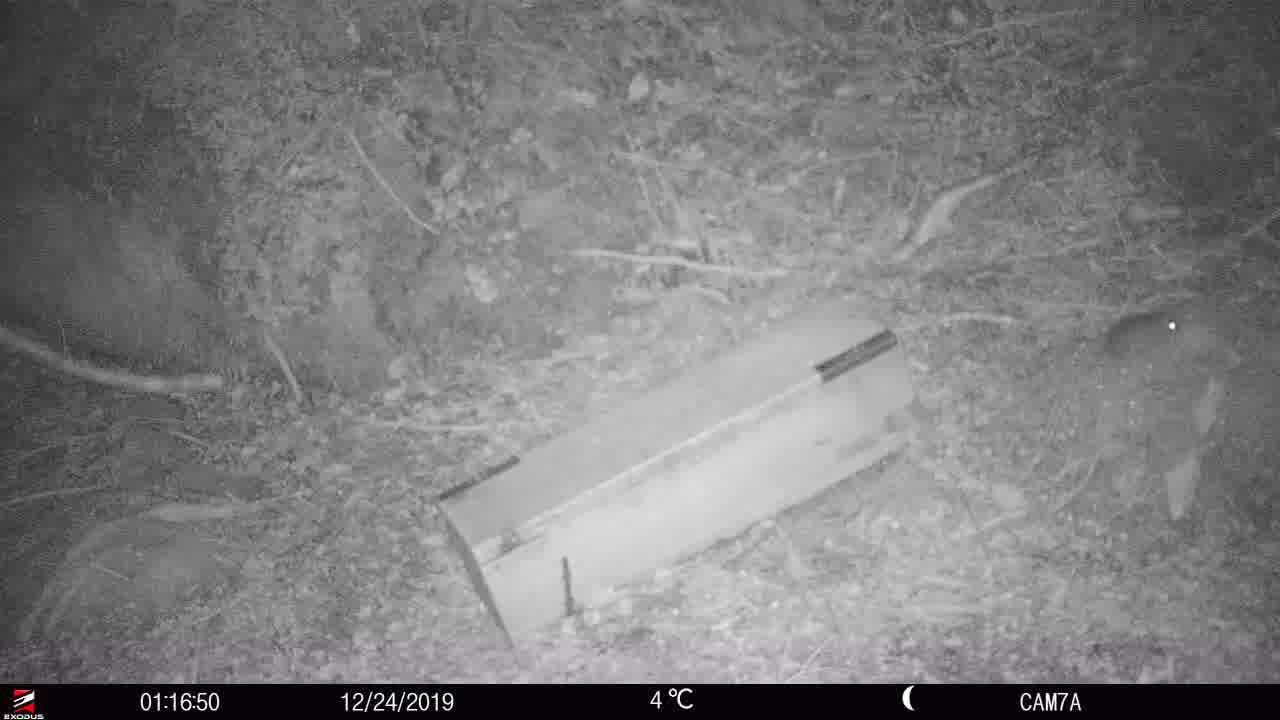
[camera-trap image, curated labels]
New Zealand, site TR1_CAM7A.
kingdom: Animalia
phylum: Chordata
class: Mammalia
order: Rodentia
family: Muridae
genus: Rattus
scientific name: Rattus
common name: rat